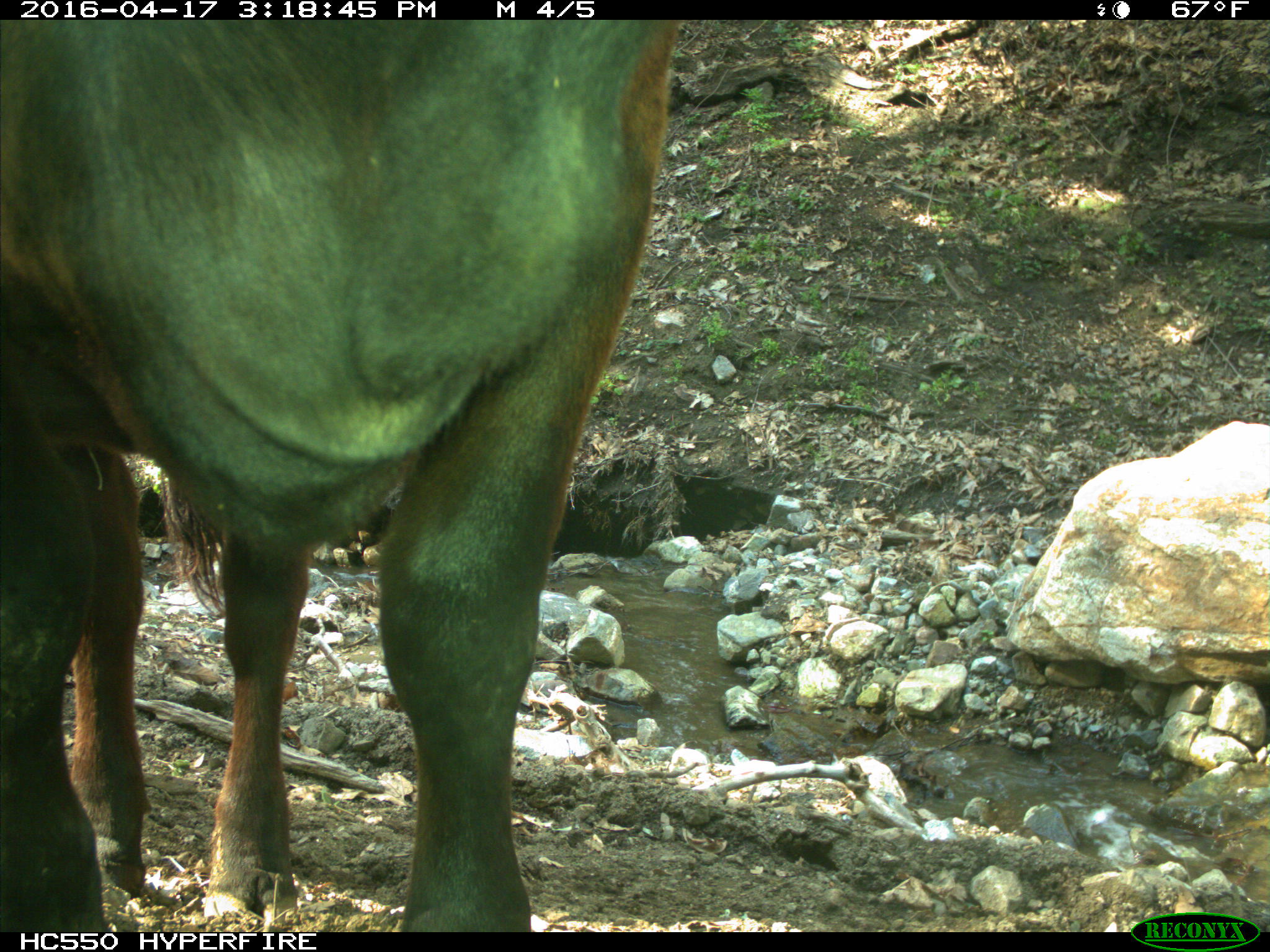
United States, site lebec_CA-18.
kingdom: Animalia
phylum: Chordata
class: Mammalia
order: Artiodactyla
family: Bovidae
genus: Bos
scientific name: Bos taurus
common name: domestic cow